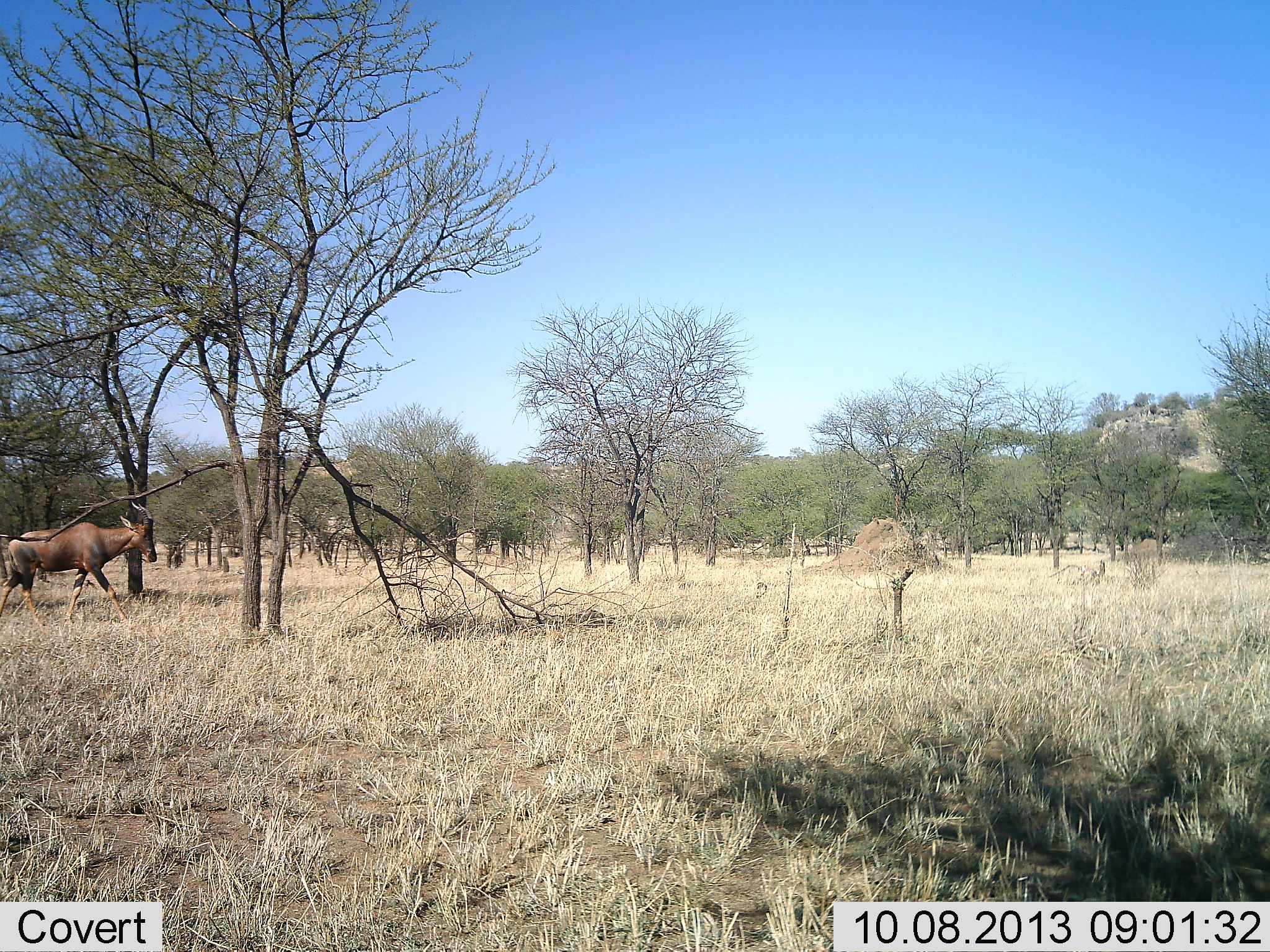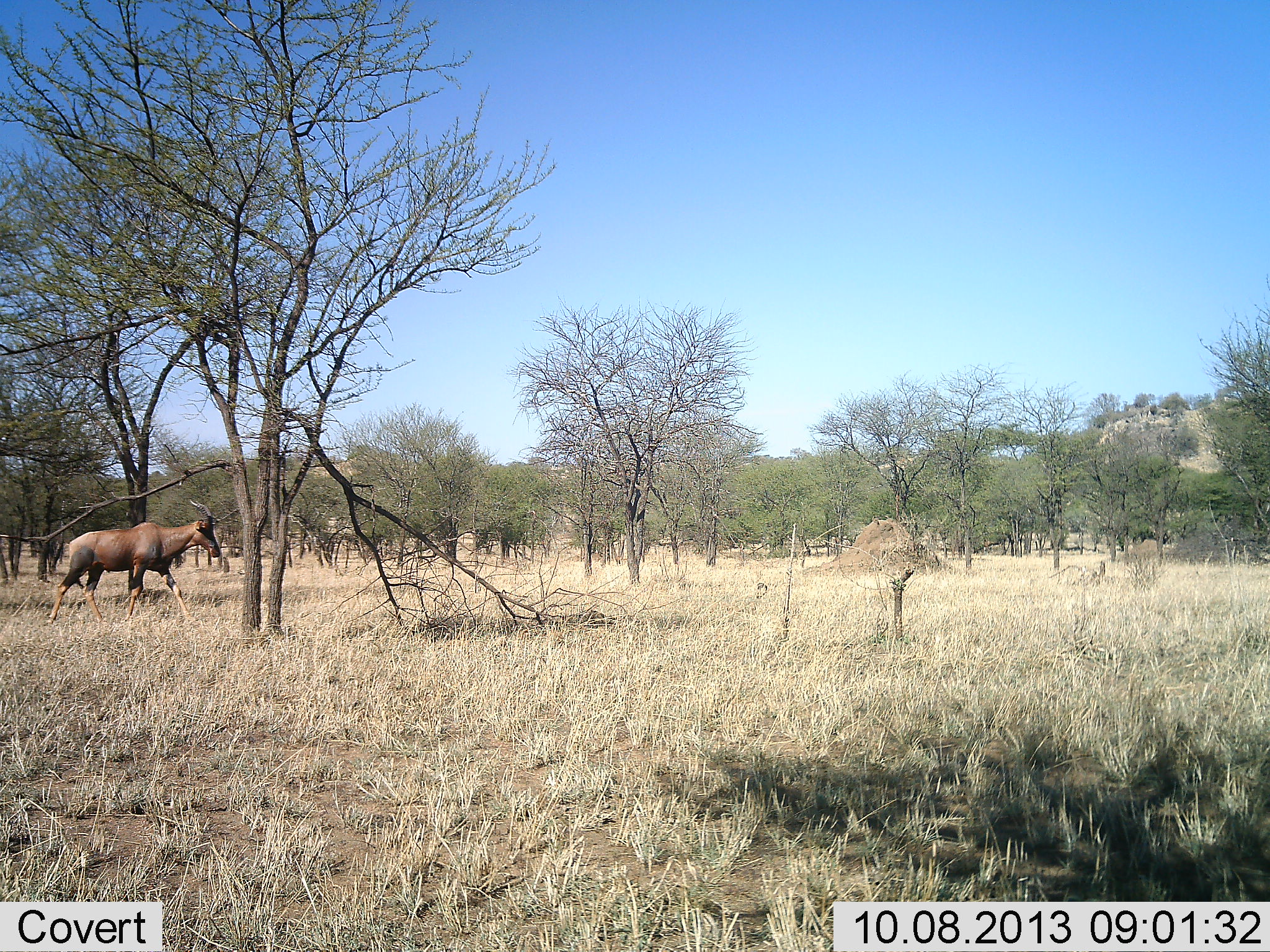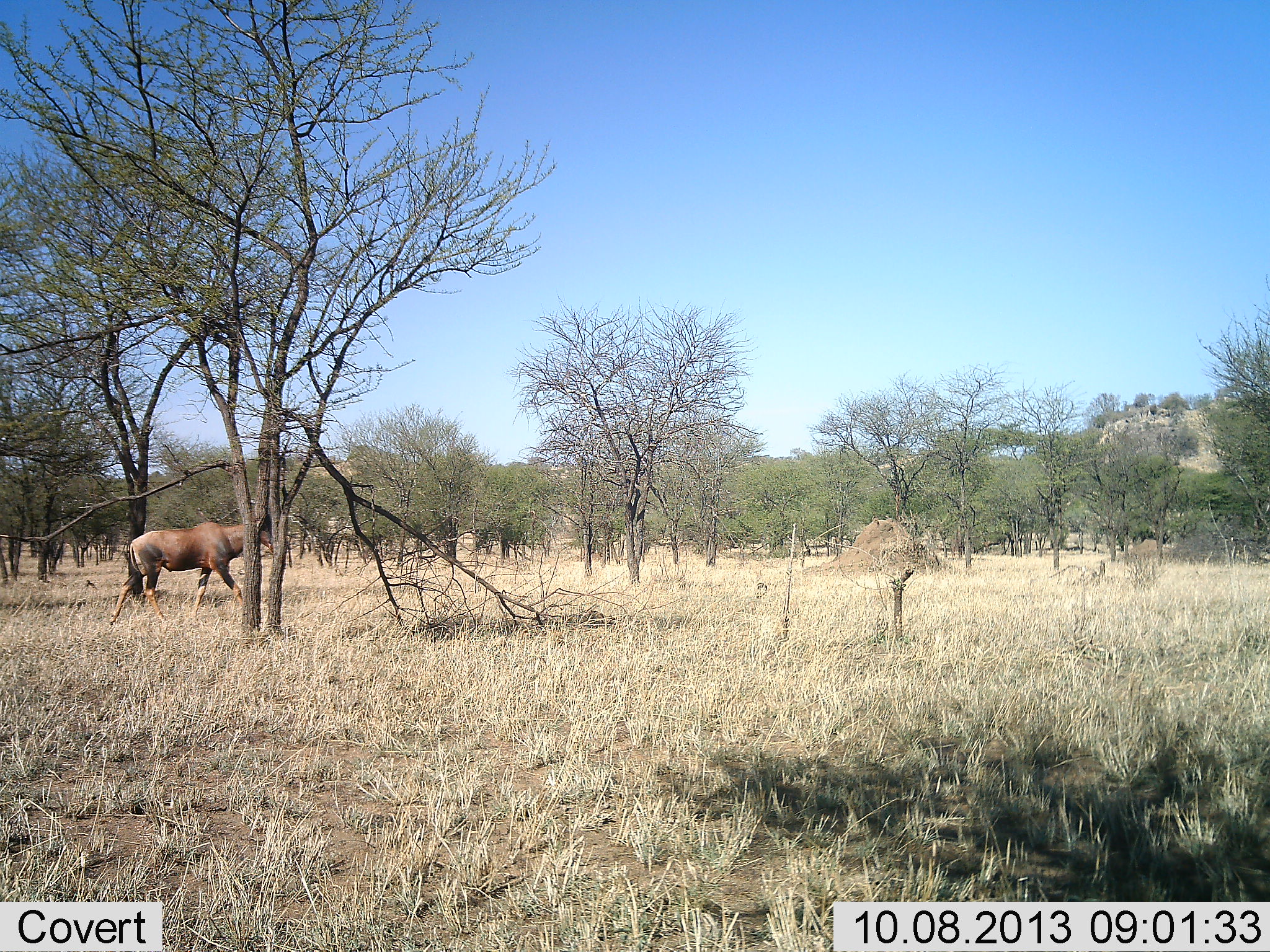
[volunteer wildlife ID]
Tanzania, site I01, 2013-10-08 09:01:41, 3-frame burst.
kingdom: Animalia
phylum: Chordata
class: Mammalia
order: Artiodactyla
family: Bovidae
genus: Damaliscus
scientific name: Damaliscus lunatus jimela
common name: topi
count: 1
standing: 0%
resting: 0%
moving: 100%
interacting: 0%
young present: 0%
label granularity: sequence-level